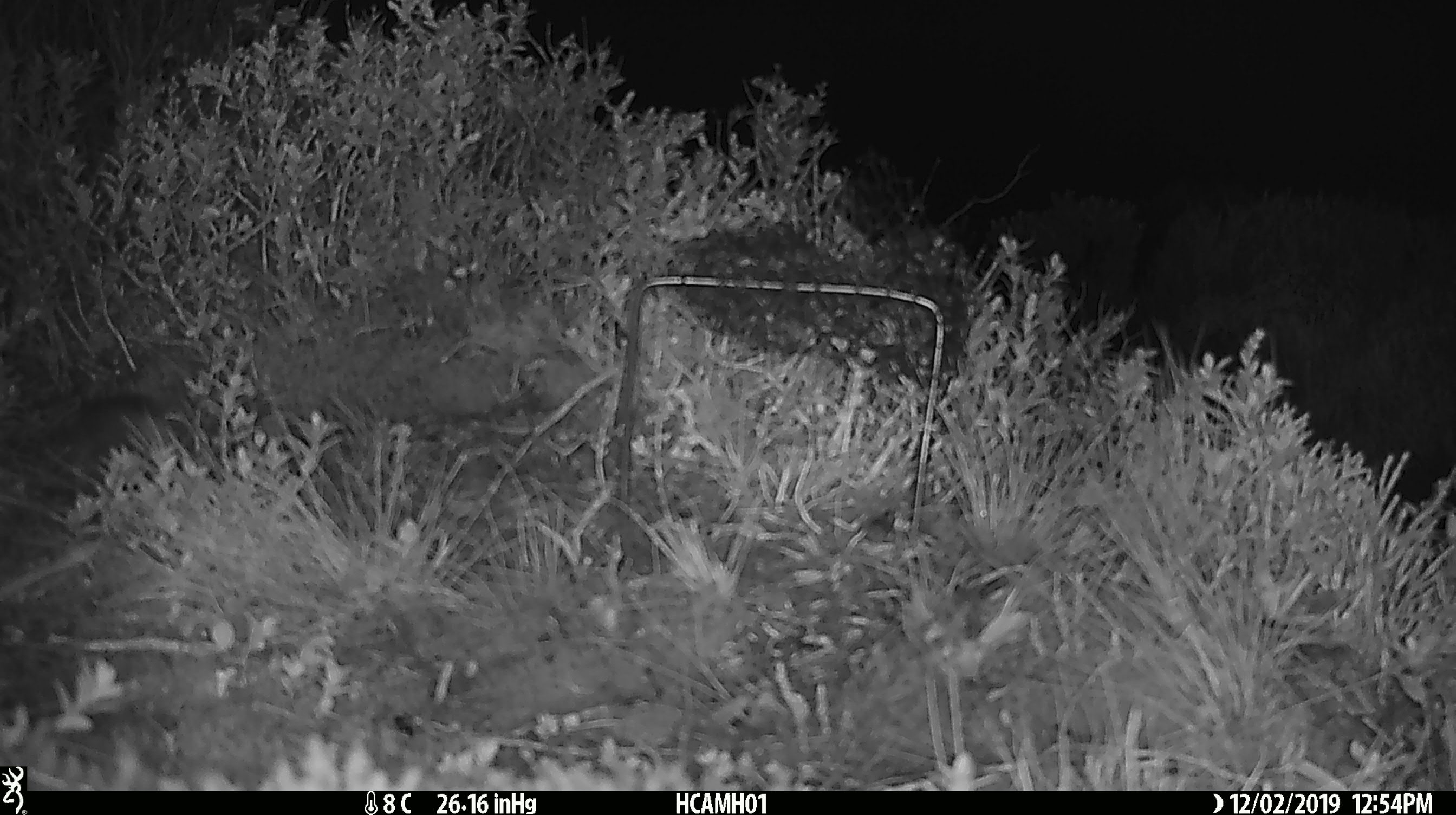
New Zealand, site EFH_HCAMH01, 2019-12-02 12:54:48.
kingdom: Animalia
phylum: Chordata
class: Mammalia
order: Rodentia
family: Muridae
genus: Mus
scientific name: Mus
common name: mouse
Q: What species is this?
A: Mouse (Mus).